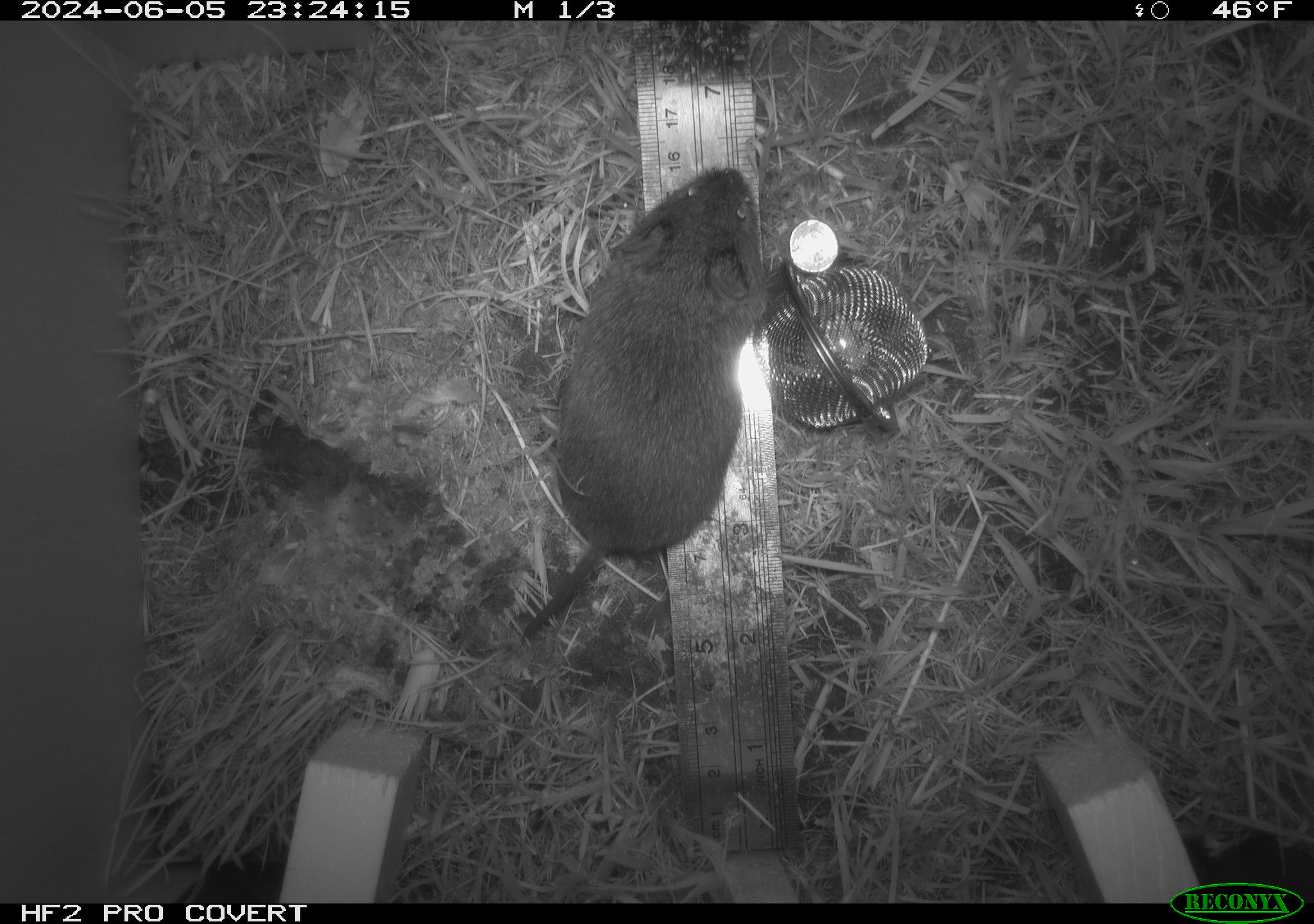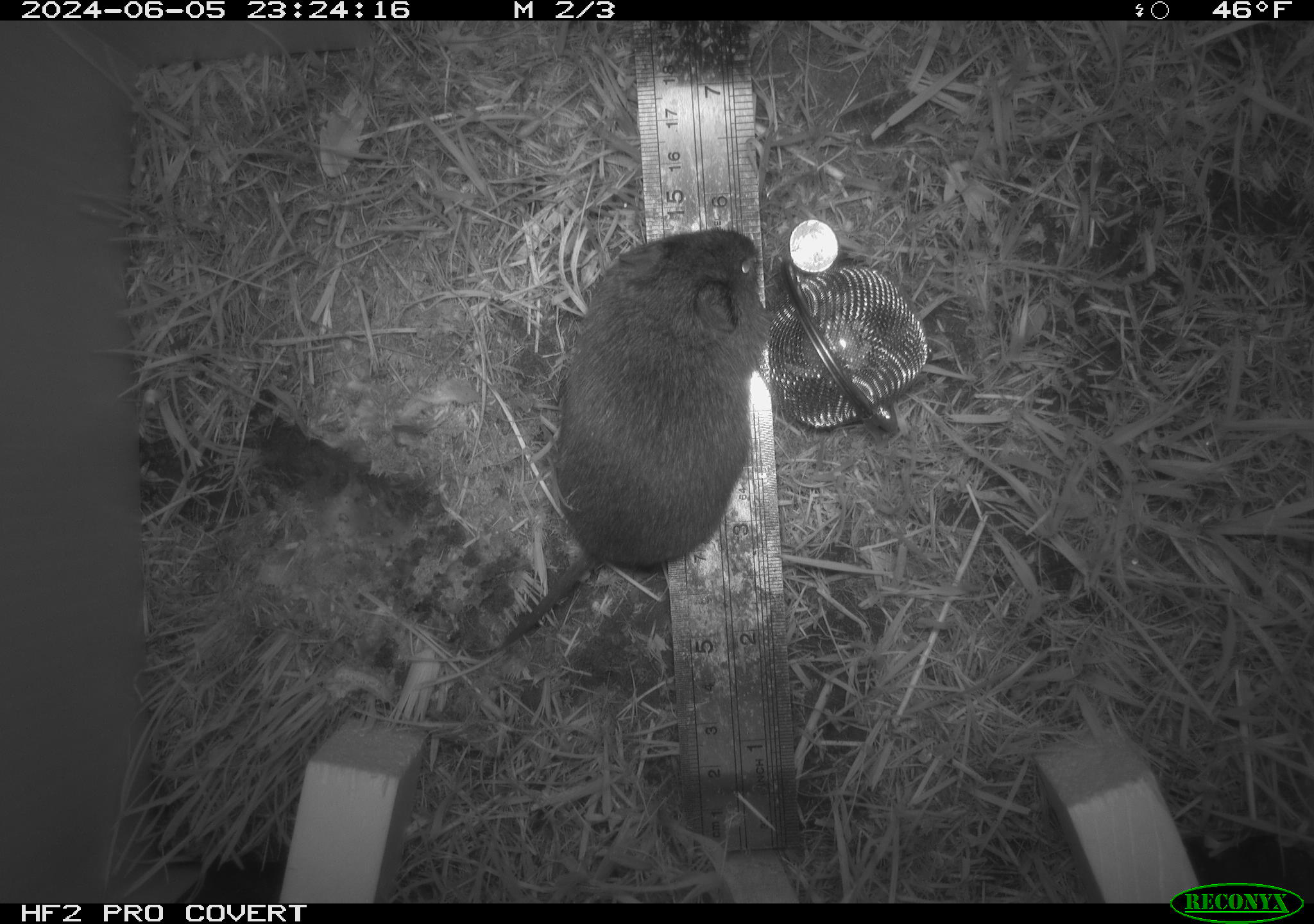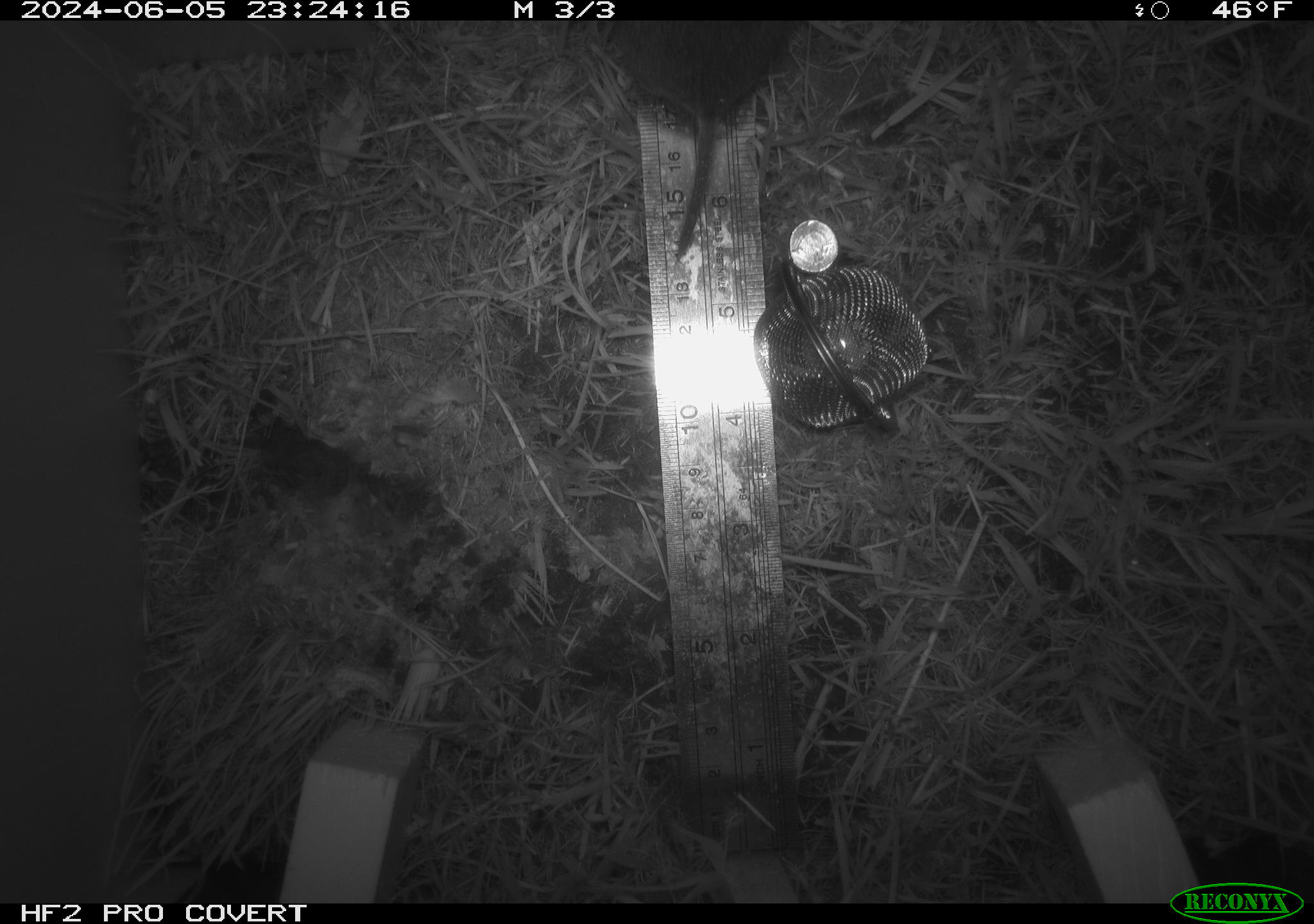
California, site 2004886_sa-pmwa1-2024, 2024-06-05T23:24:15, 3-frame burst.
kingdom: Animalia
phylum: Chordata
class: Mammalia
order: Rodentia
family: Cricetidae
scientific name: Arvicolinae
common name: voles, lemmings, and muskrats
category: arvicolinae subfamily